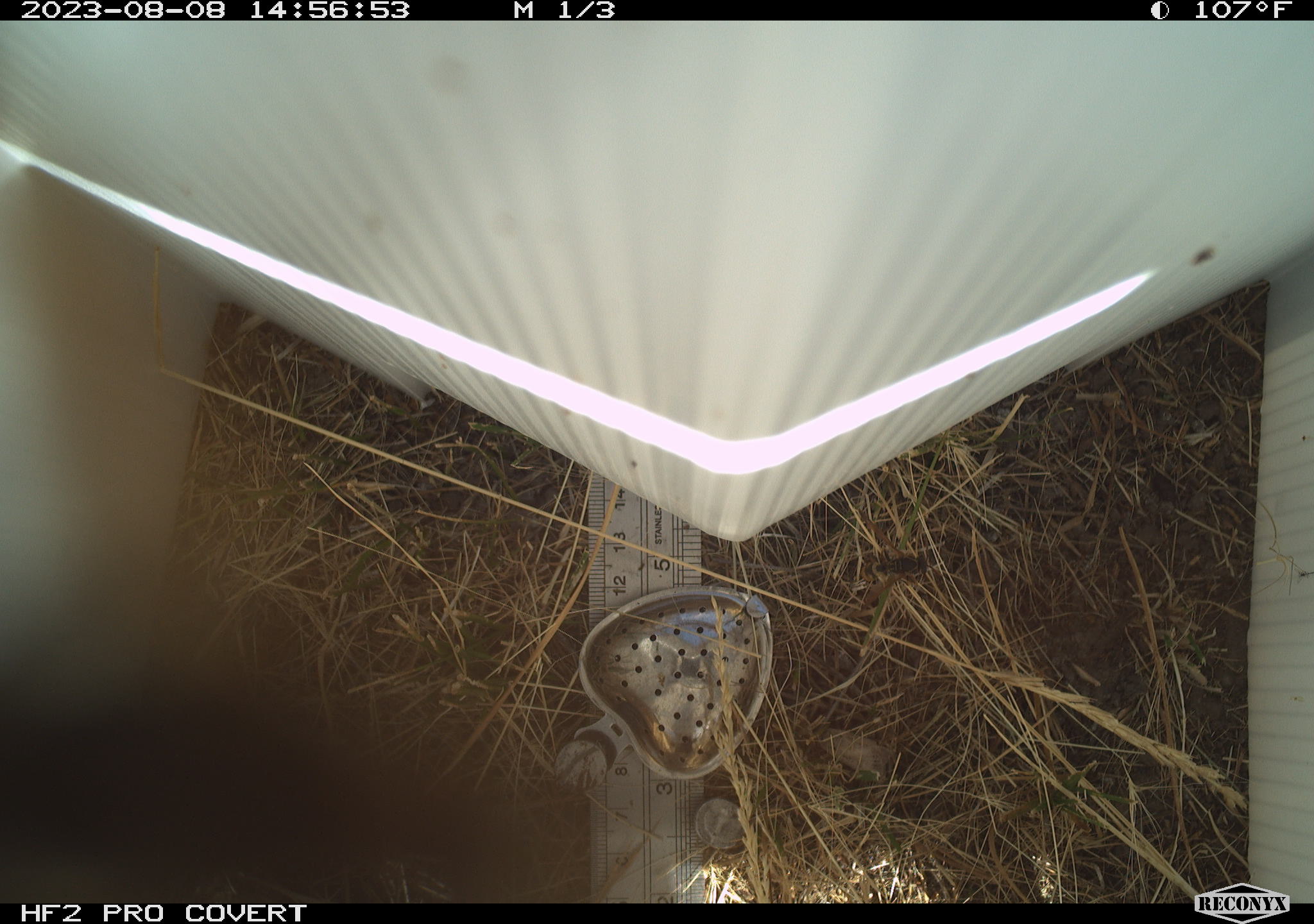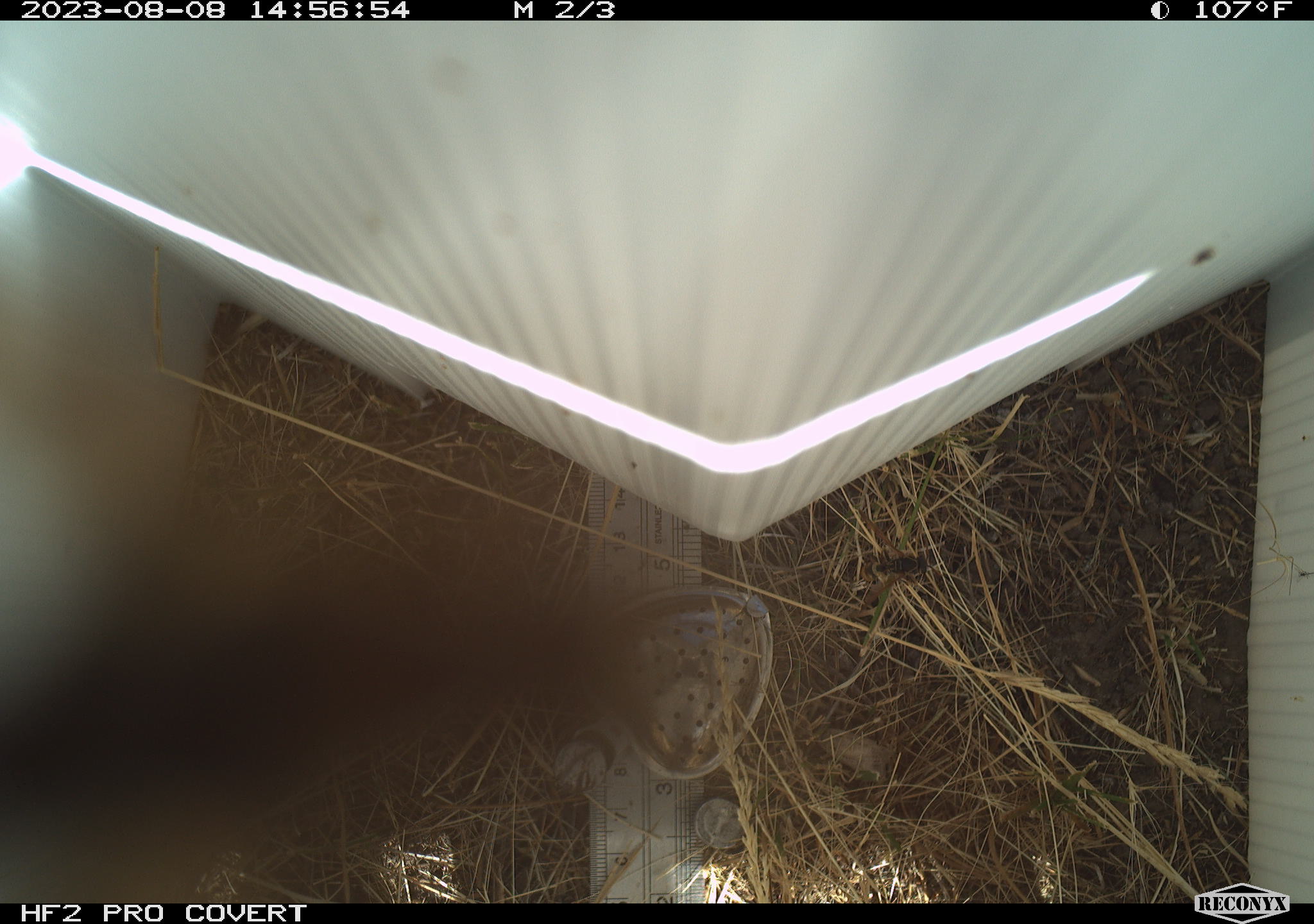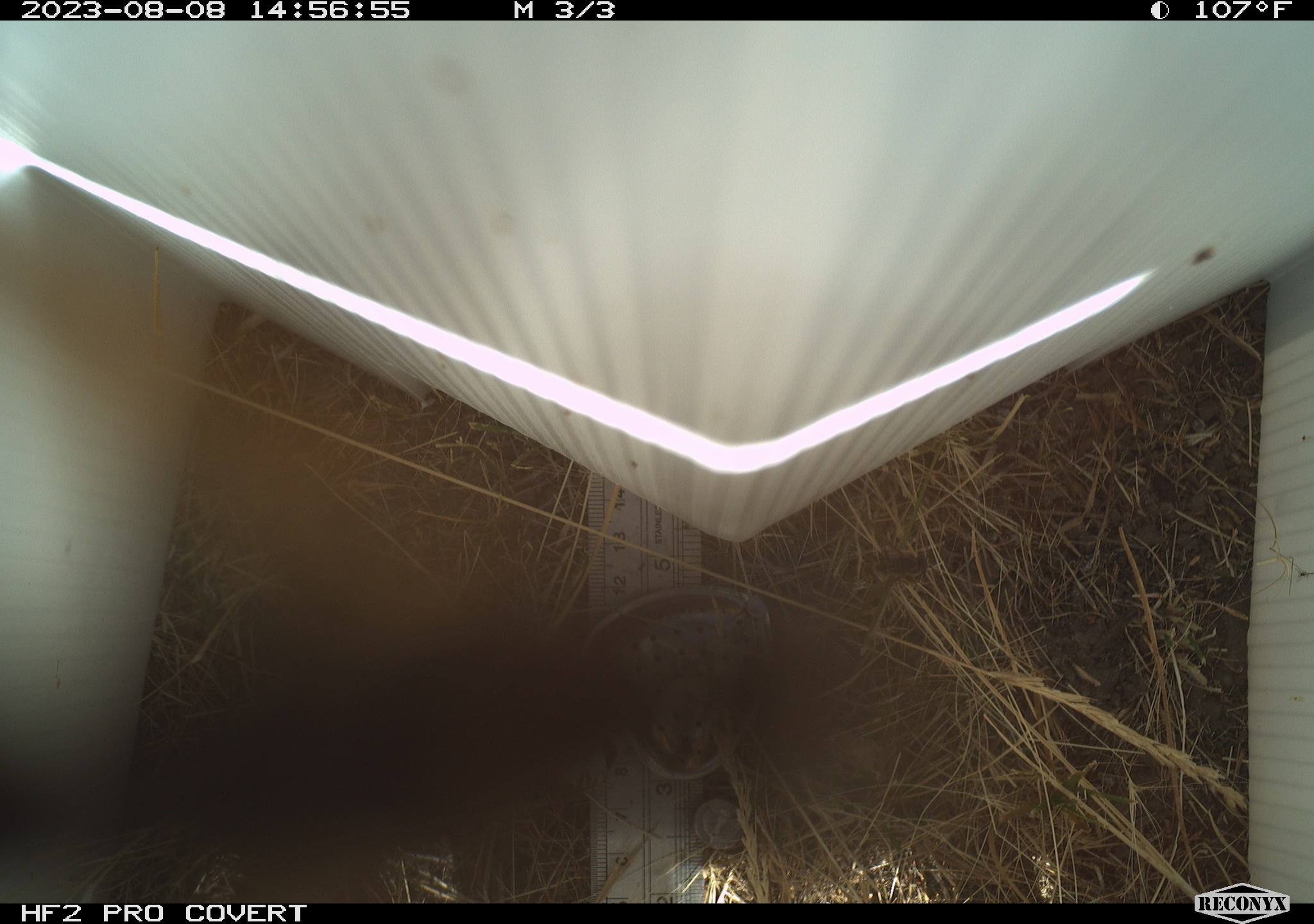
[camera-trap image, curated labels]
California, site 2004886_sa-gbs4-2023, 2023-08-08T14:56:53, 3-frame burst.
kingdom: Animalia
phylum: Arthropoda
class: Insecta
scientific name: Insecta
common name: insect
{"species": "insect (Insecta)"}